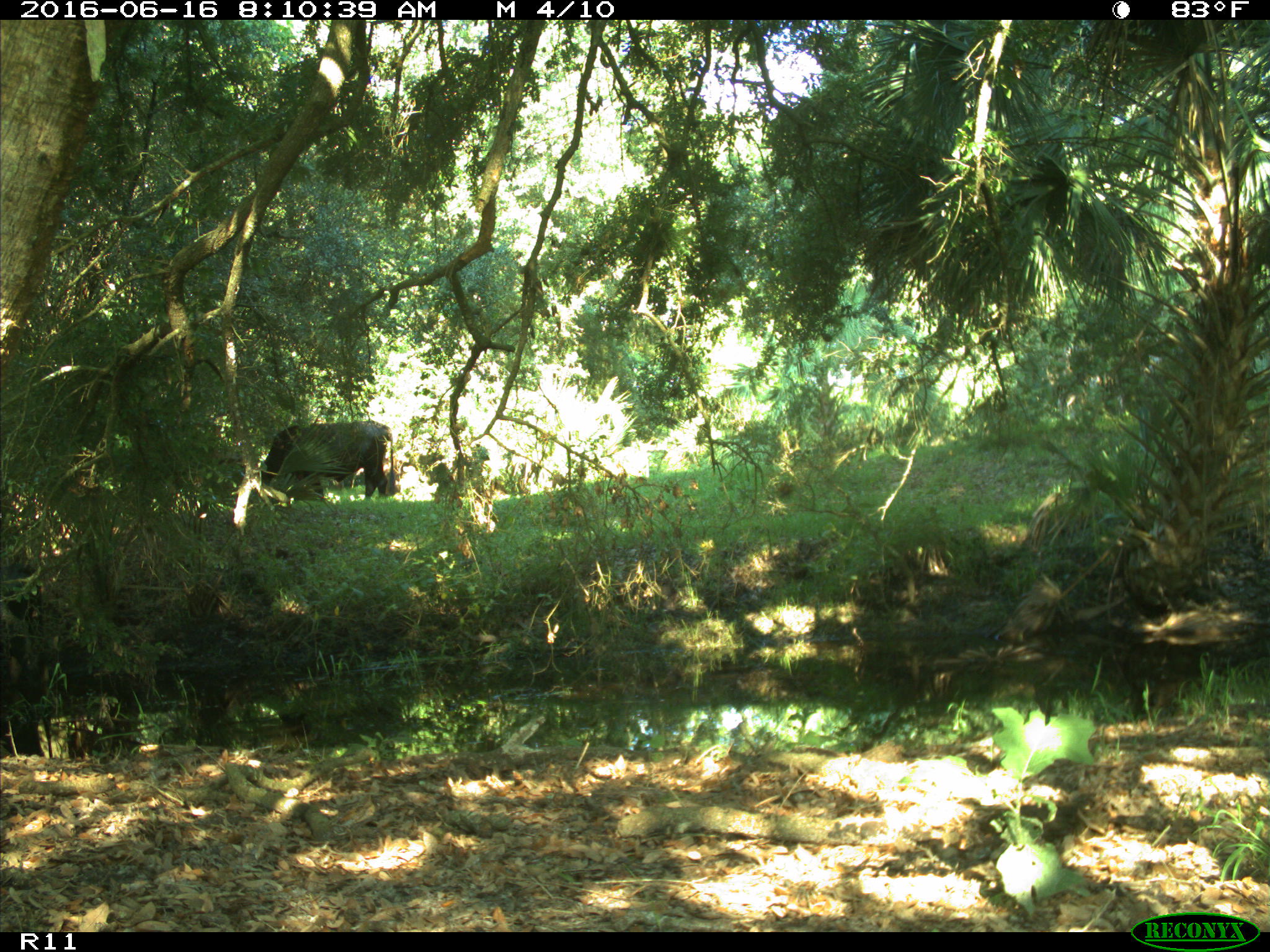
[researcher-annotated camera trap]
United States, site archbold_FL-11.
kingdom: Animalia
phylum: Chordata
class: Mammalia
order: Artiodactyla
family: Bovidae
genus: Bos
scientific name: Bos taurus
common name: domestic cow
Bos taurus (domestic cow).